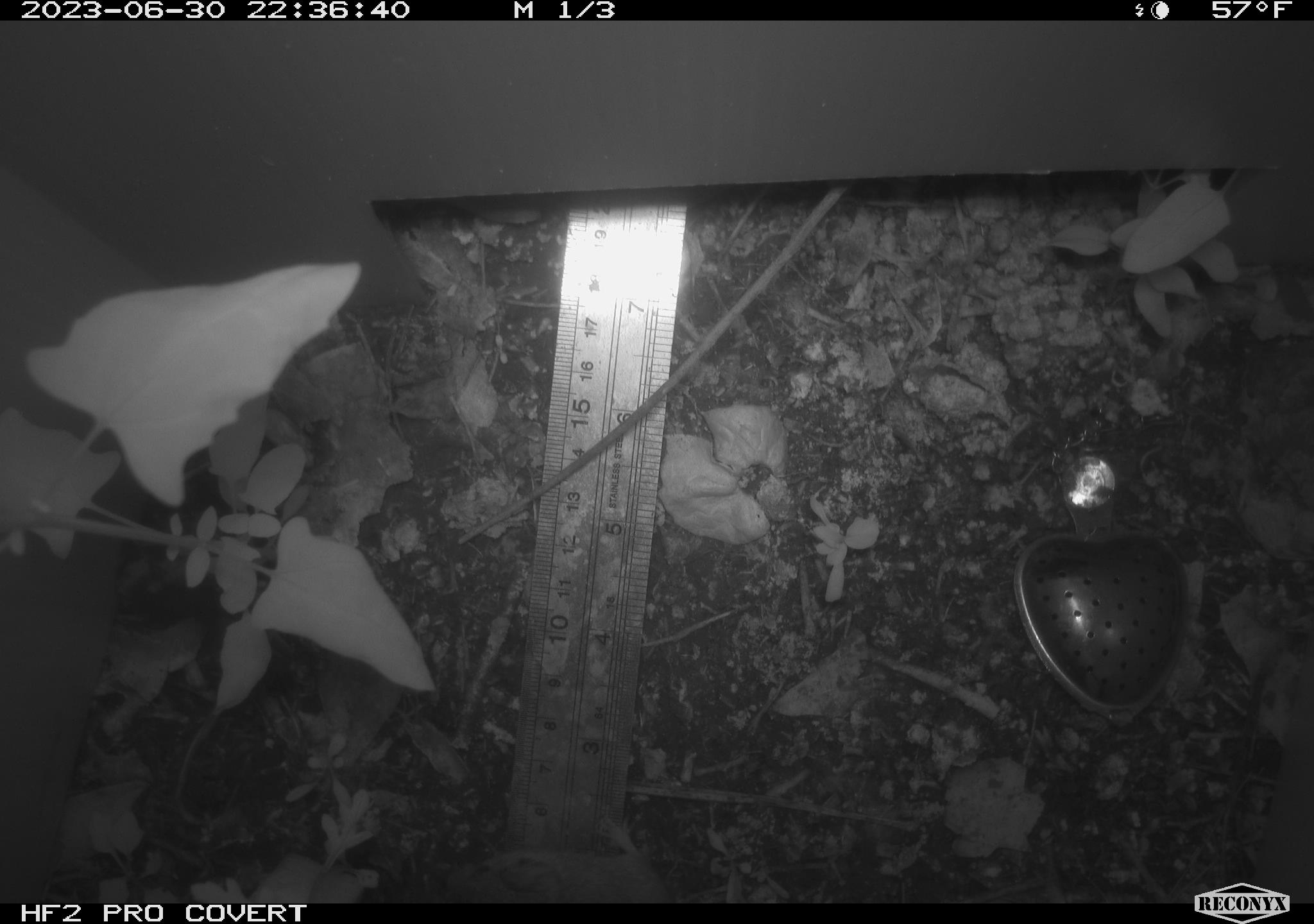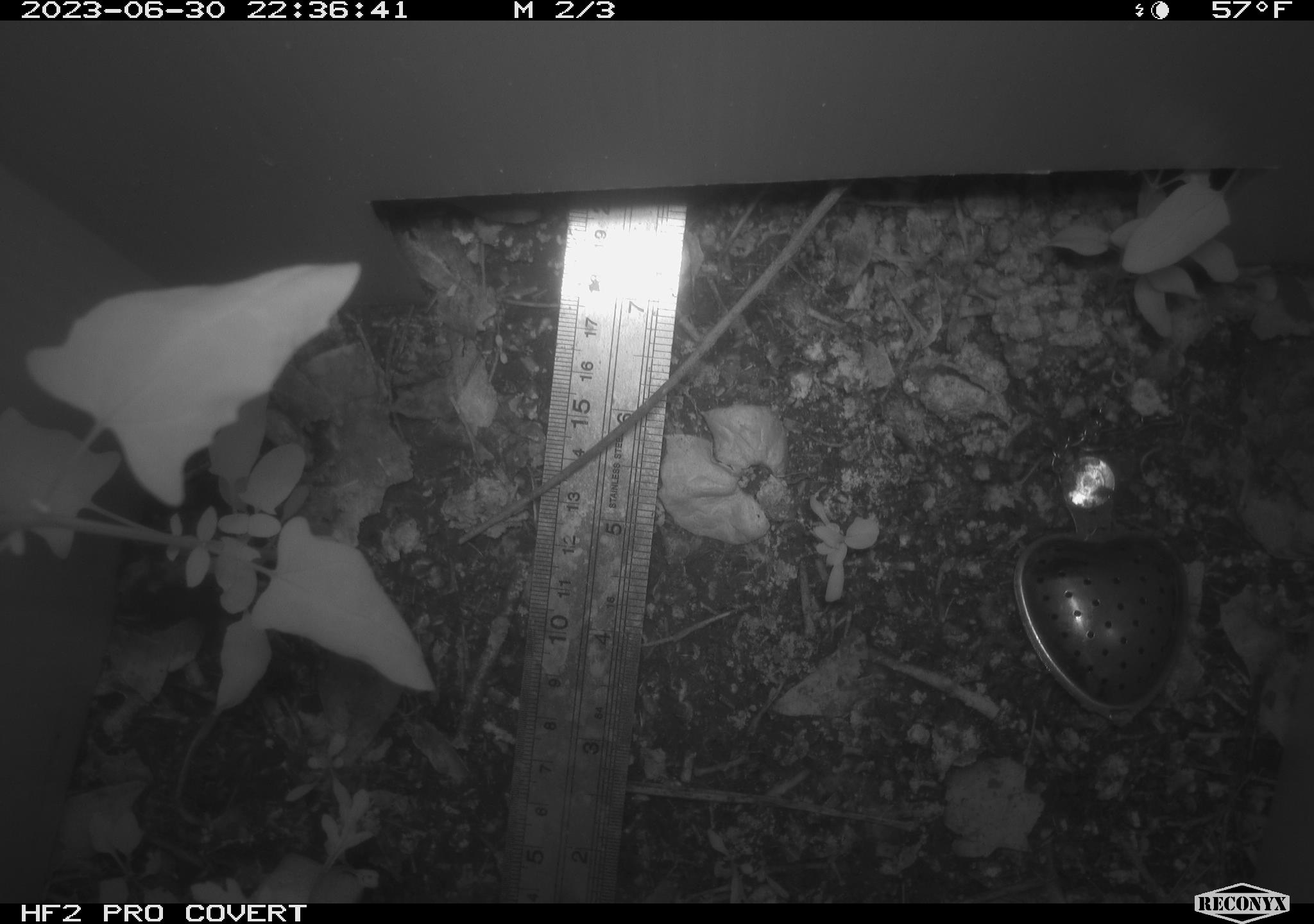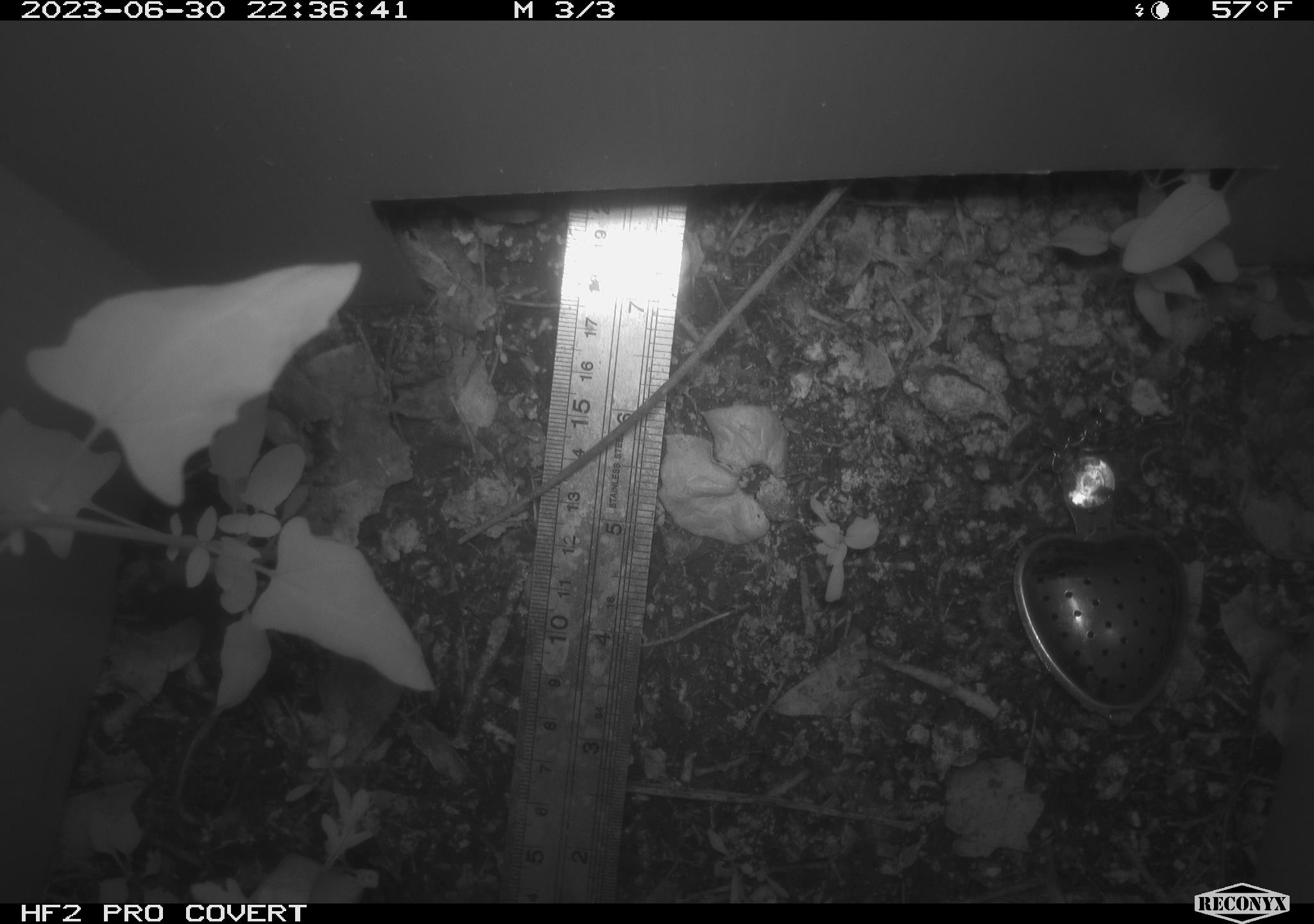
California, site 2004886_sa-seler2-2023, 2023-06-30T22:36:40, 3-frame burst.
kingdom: Animalia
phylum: Chordata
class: Mammalia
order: Rodentia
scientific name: Rodentia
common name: mouse species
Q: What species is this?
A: Mouse species (Rodentia).